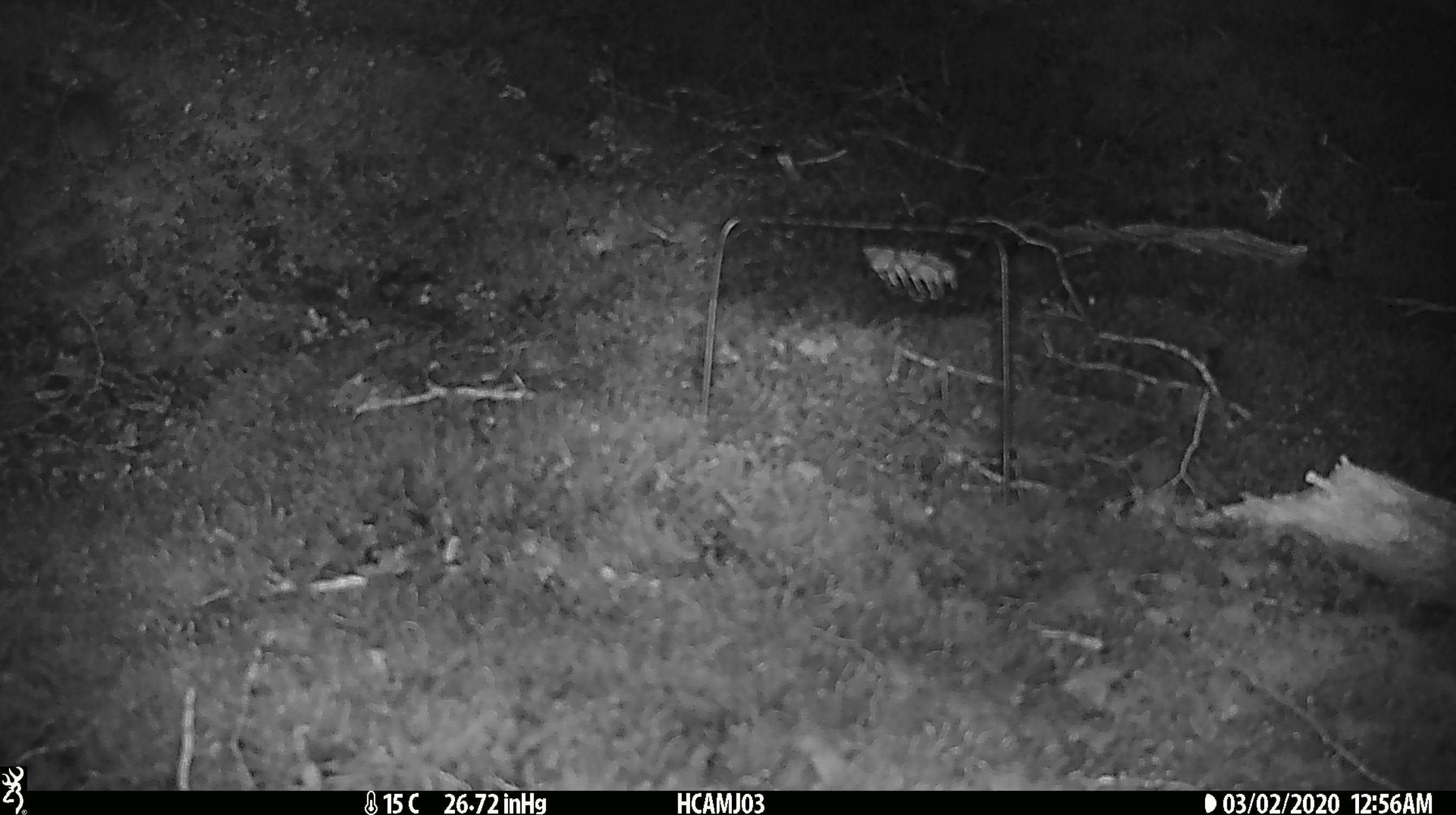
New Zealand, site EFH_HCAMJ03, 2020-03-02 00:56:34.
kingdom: Animalia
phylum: Chordata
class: Mammalia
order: Rodentia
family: Muridae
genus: Mus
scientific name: Mus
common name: mouse